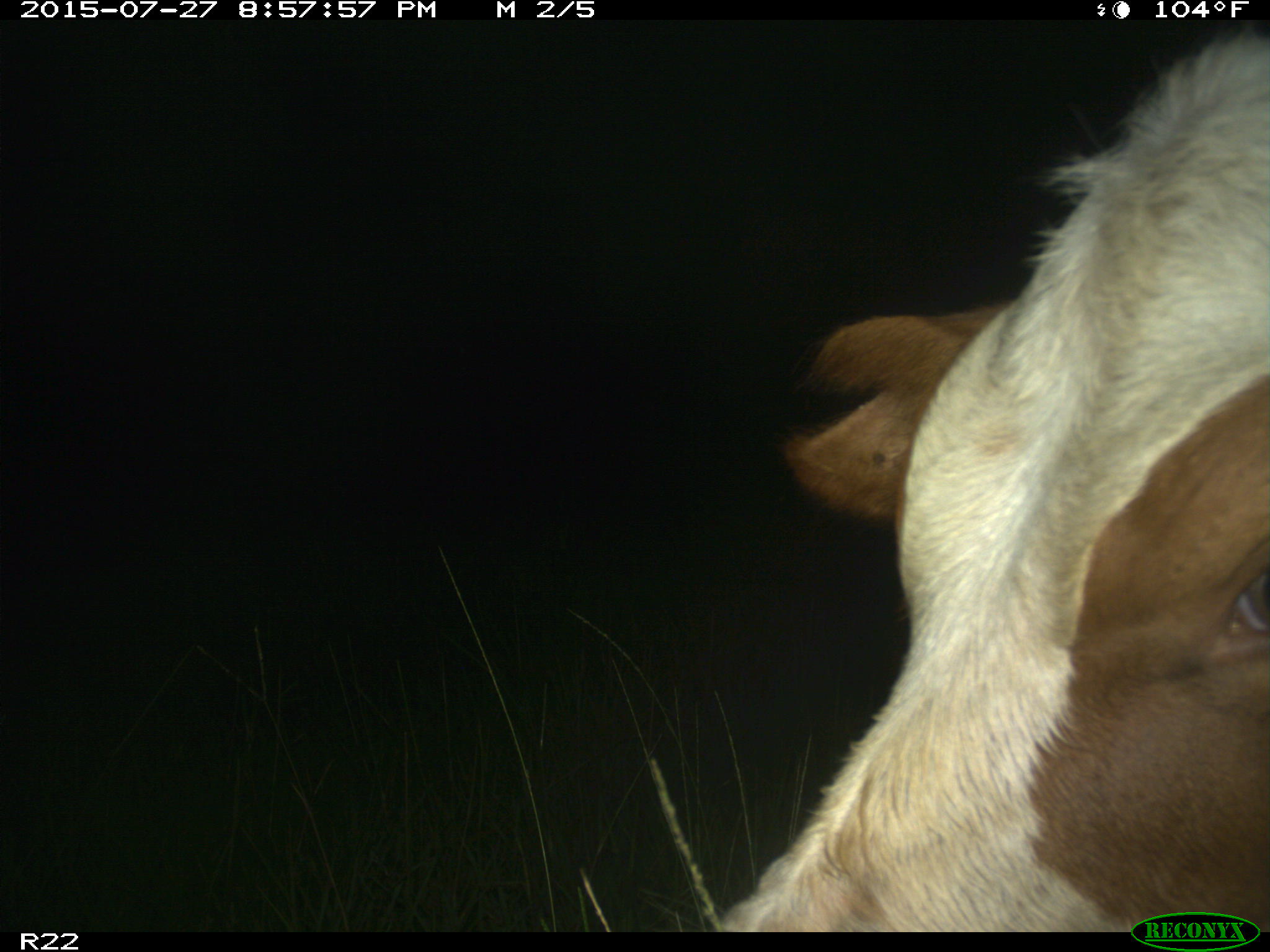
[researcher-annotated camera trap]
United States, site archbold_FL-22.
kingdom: Animalia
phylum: Chordata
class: Mammalia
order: Artiodactyla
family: Bovidae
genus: Bos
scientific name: Bos taurus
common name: domestic cow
Bos taurus (domestic cow).